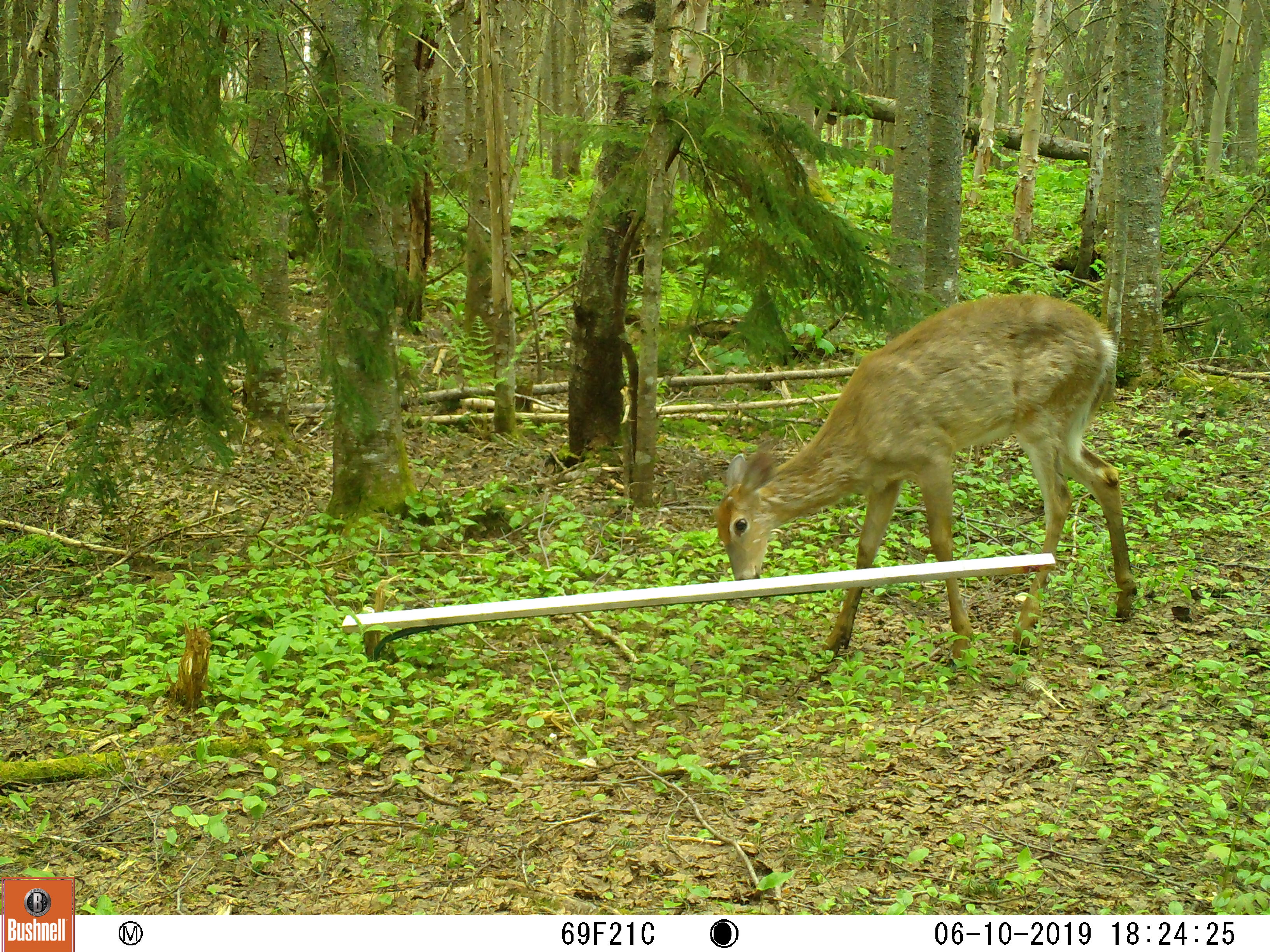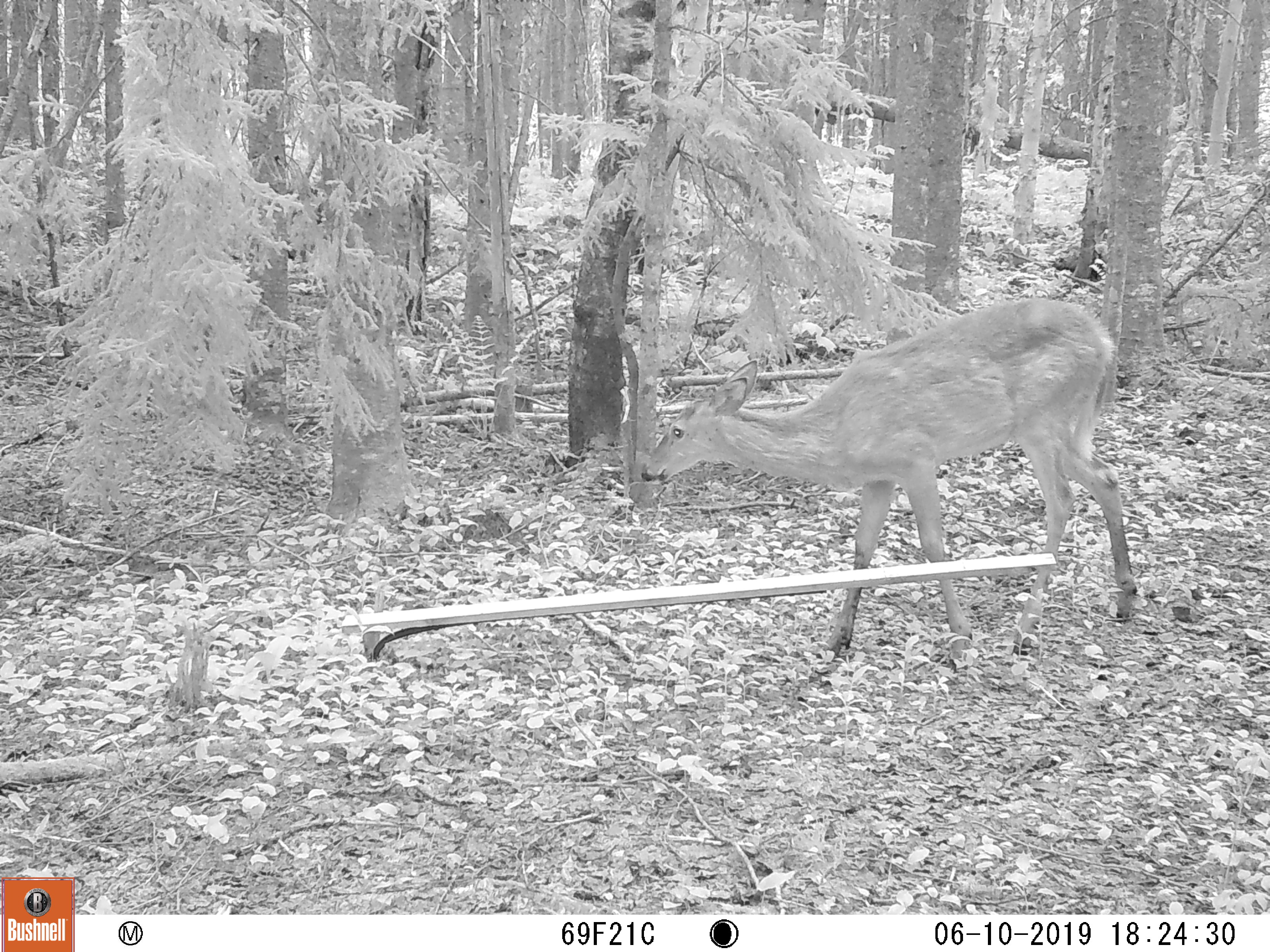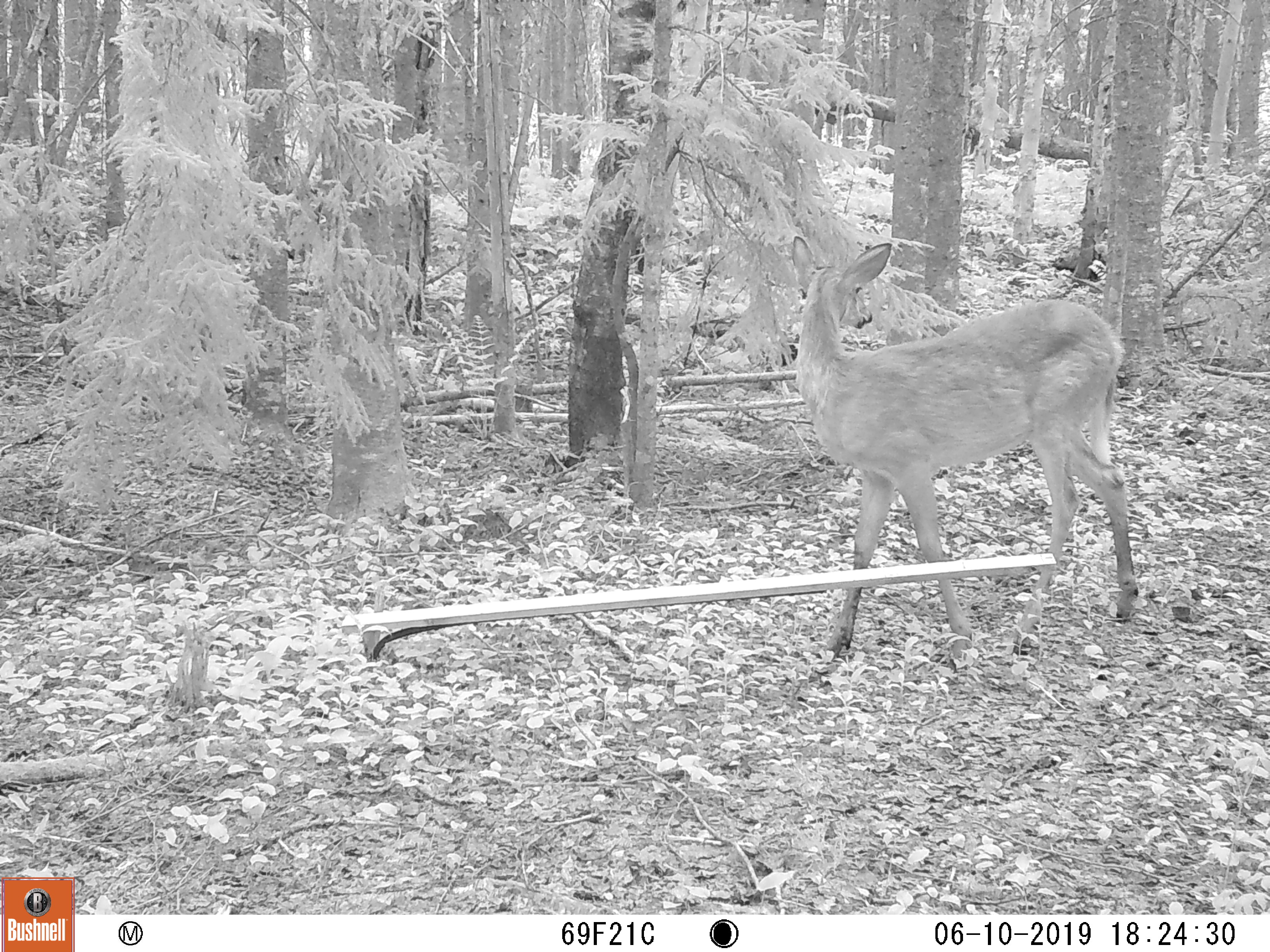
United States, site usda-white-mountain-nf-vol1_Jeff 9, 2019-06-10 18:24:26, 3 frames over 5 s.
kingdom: Animalia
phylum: Chordata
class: Mammalia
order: Artiodactyla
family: Cervidae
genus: Odocoileus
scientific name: Odocoileus virginianus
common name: white-tailed deer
White-tailed deer (Odocoileus virginianus).